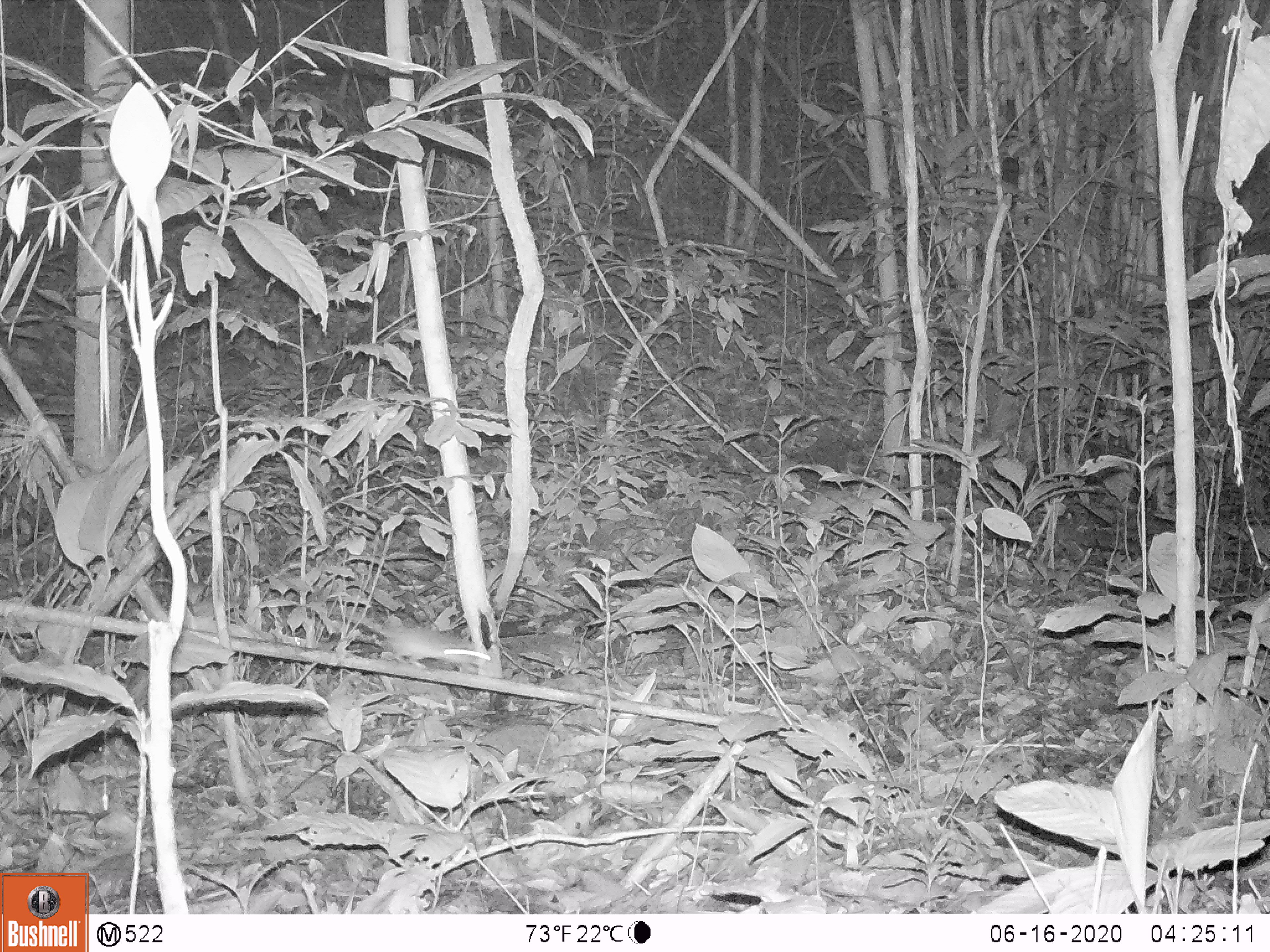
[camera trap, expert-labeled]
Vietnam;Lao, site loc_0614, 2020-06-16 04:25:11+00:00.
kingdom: Animalia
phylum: Chordata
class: Mammalia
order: Rodentia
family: Muridae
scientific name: Muridae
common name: old-world mice and rats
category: unidentified murid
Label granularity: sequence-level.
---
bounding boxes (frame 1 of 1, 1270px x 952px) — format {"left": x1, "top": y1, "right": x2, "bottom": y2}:
unidentified murid: {"left": 345, "top": 612, "right": 490, "bottom": 670}